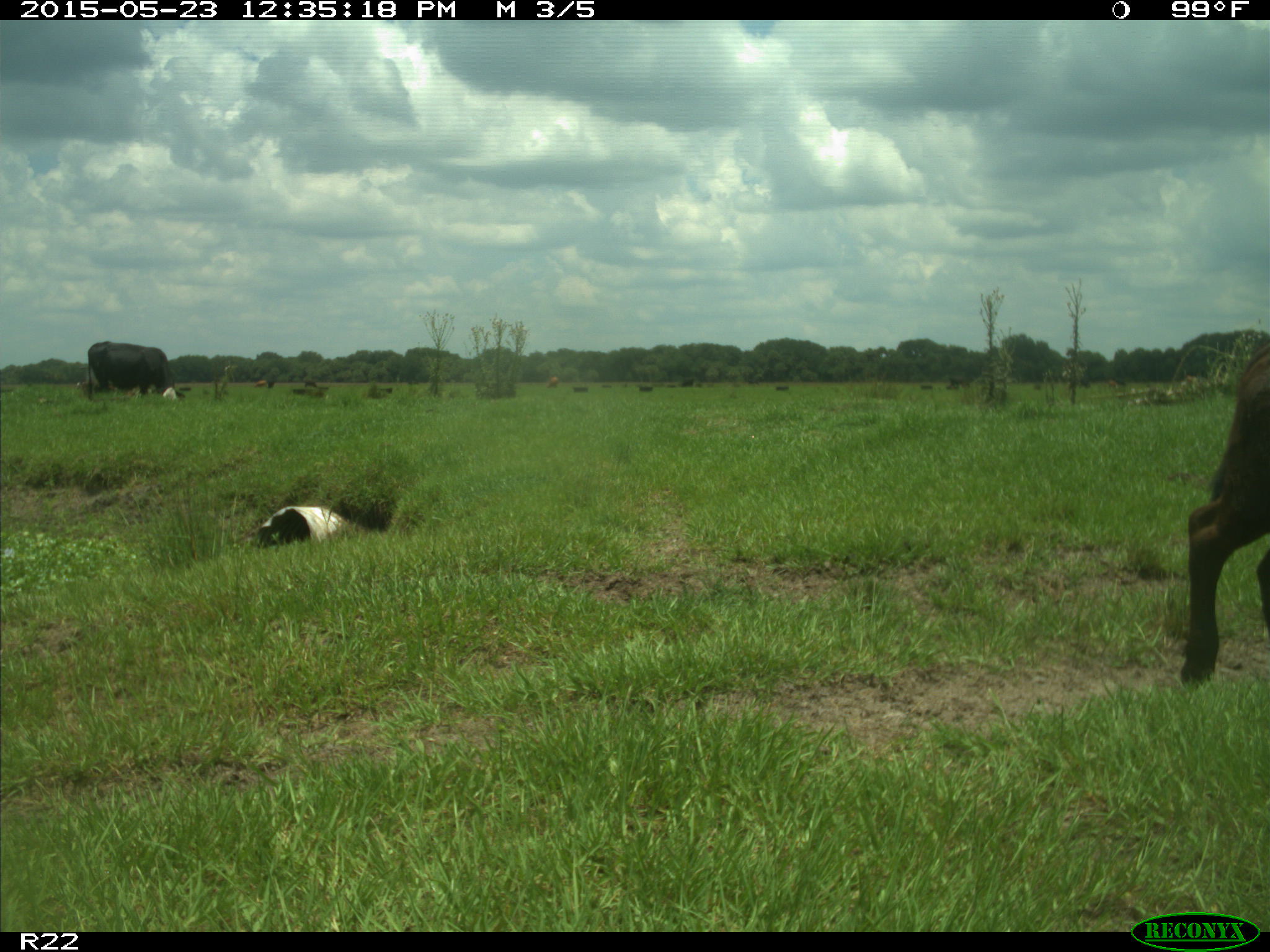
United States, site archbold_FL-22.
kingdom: Animalia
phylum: Chordata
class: Mammalia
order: Artiodactyla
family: Bovidae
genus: Bos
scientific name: Bos taurus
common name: domestic cow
Bos taurus (domestic cow).